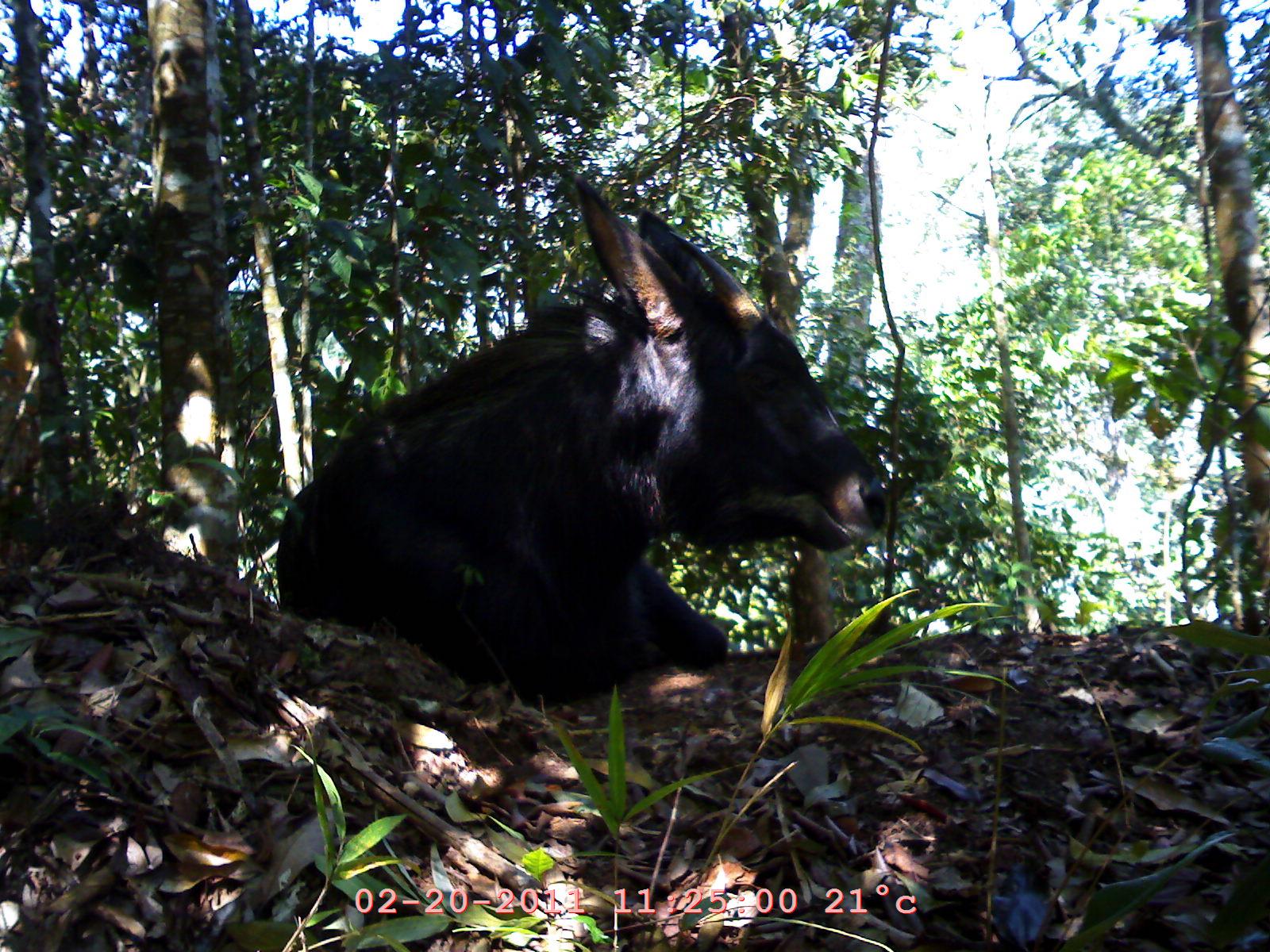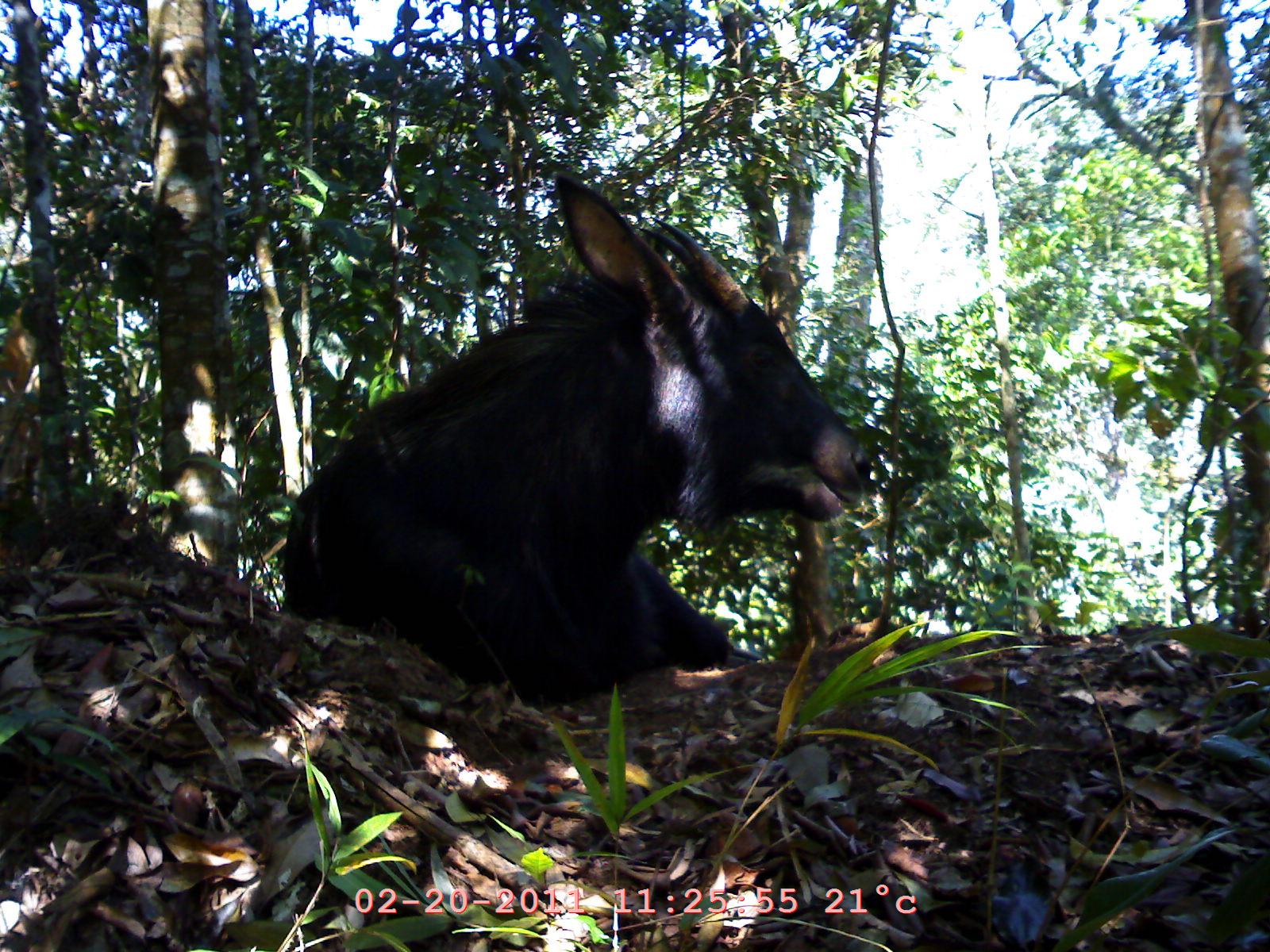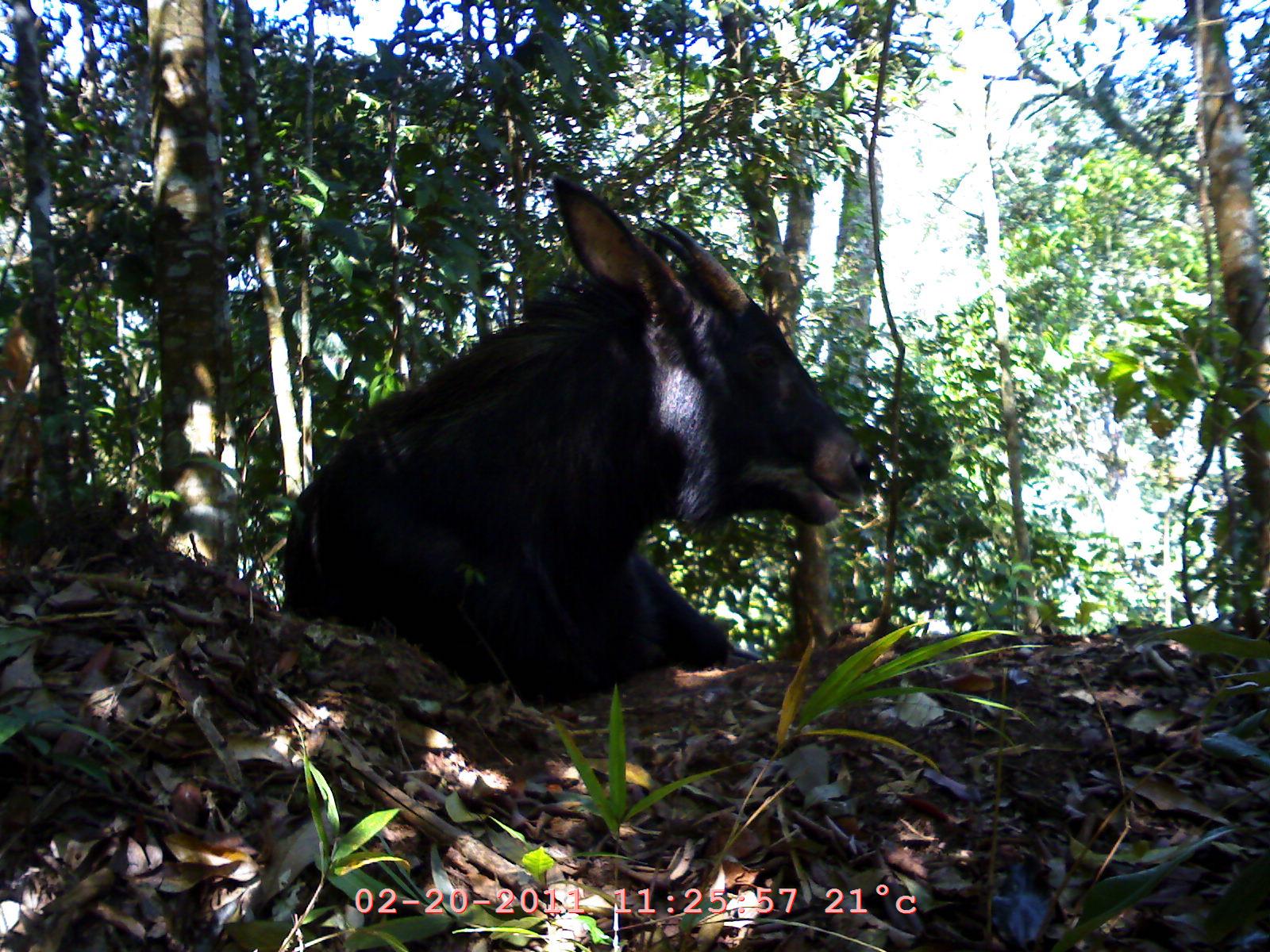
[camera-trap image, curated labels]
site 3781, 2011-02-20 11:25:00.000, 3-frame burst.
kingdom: Animalia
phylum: Chordata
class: Mammalia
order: Artiodactyla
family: Bovidae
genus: Capricornis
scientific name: Capricornis sumatraensis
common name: southern serow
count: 1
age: adult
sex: female